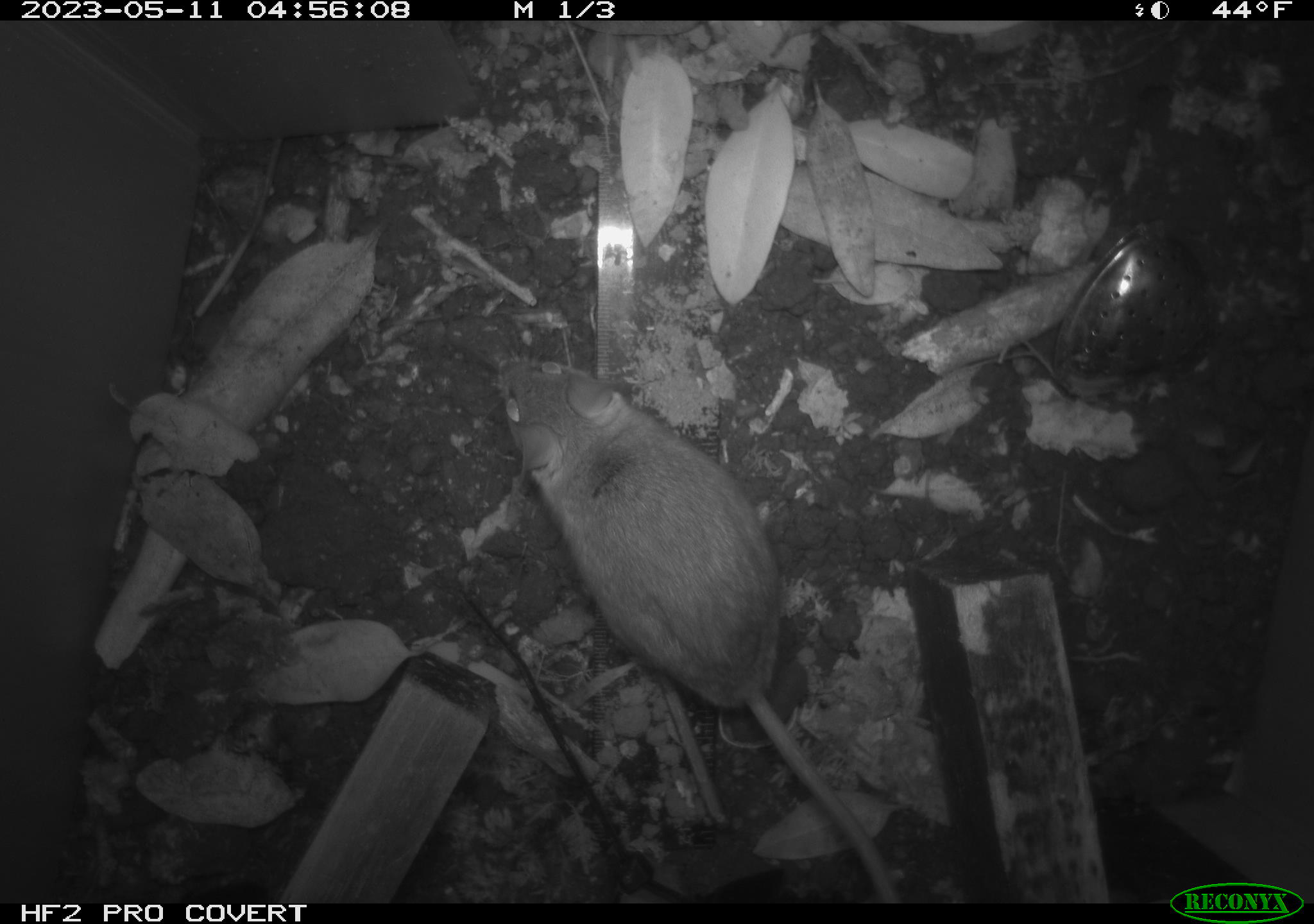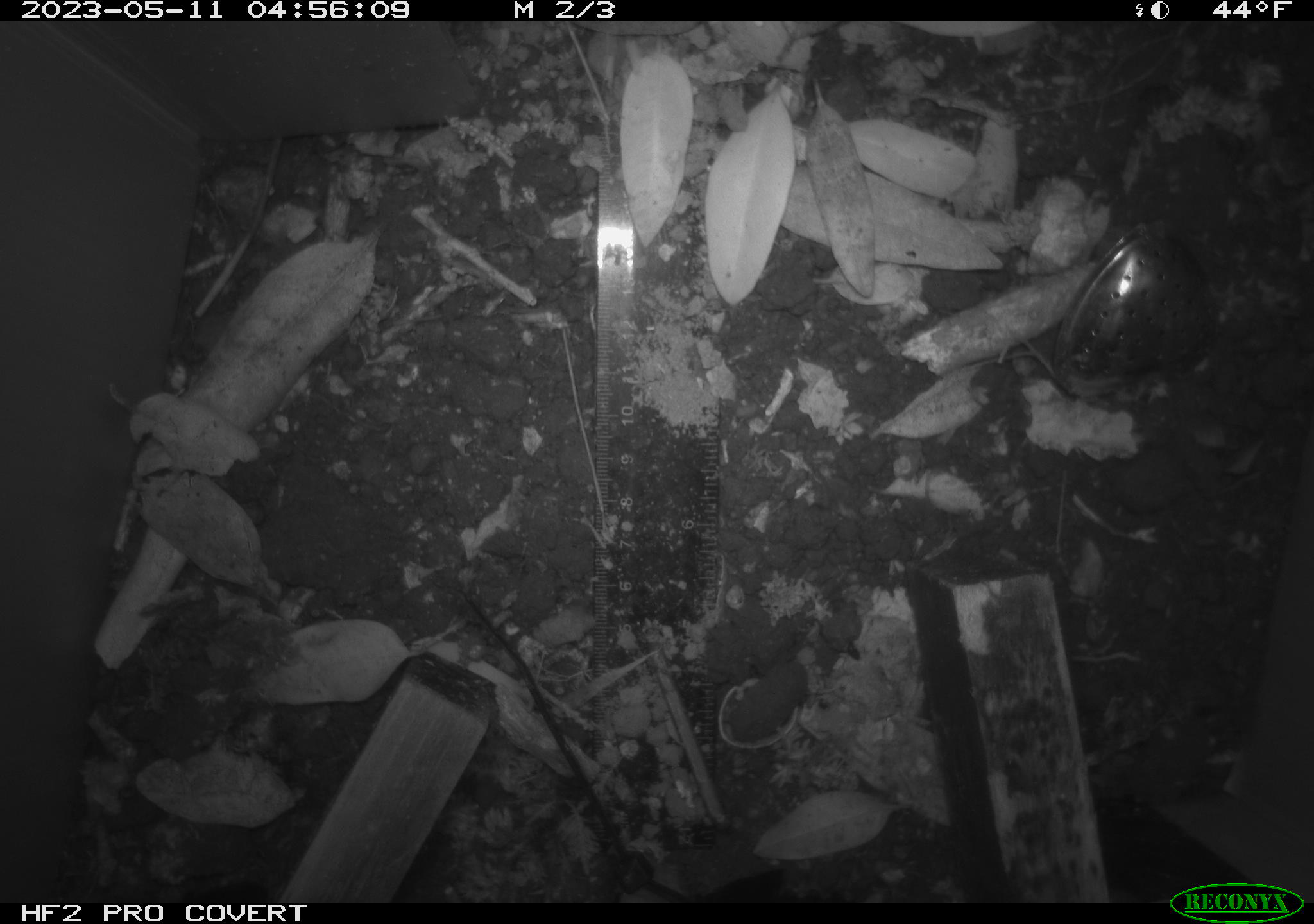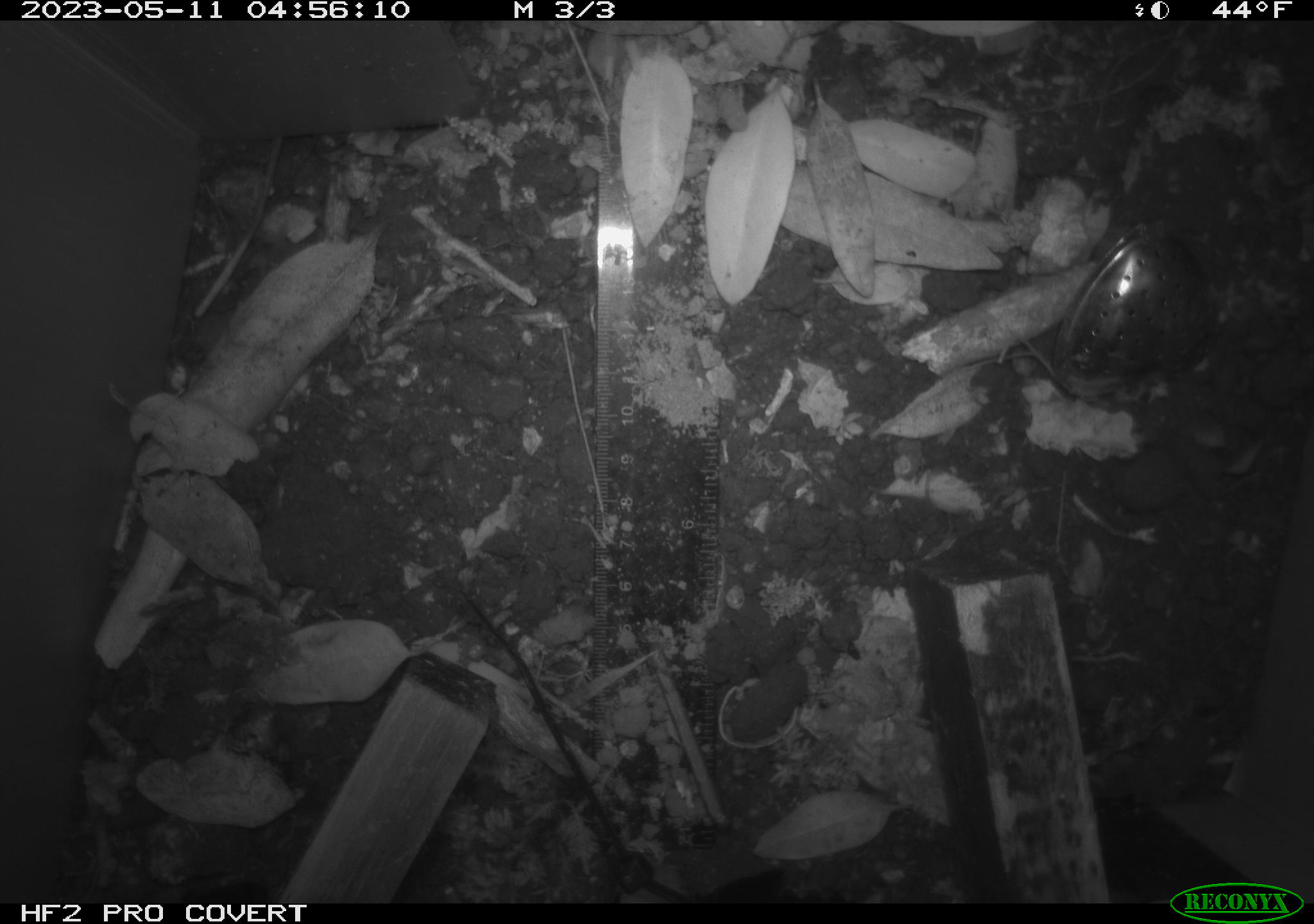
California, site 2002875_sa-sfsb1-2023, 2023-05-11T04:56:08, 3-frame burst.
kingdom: Animalia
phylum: Chordata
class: Mammalia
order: Rodentia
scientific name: Rodentia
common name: mouse species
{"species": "mouse species (Rodentia)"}